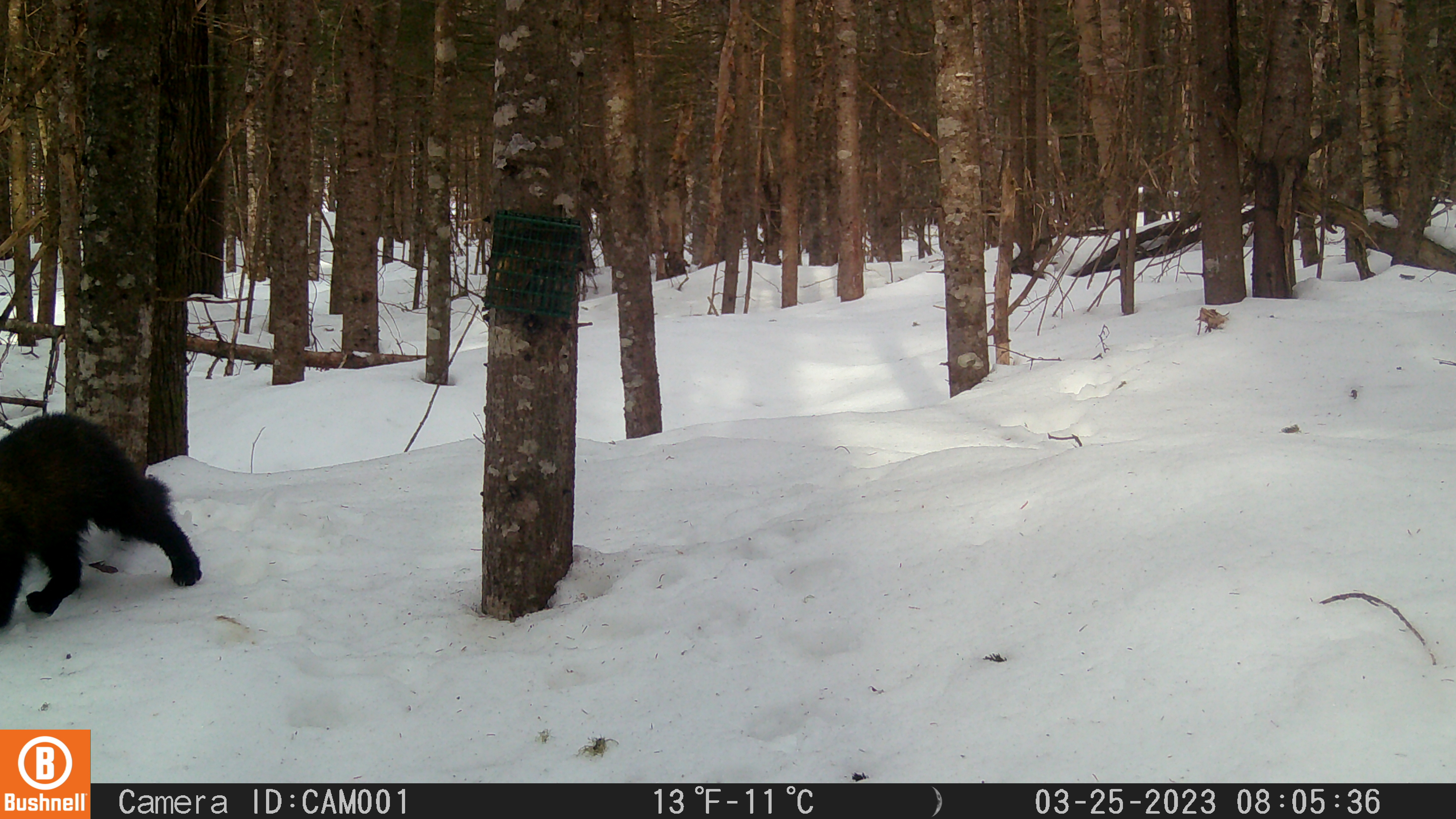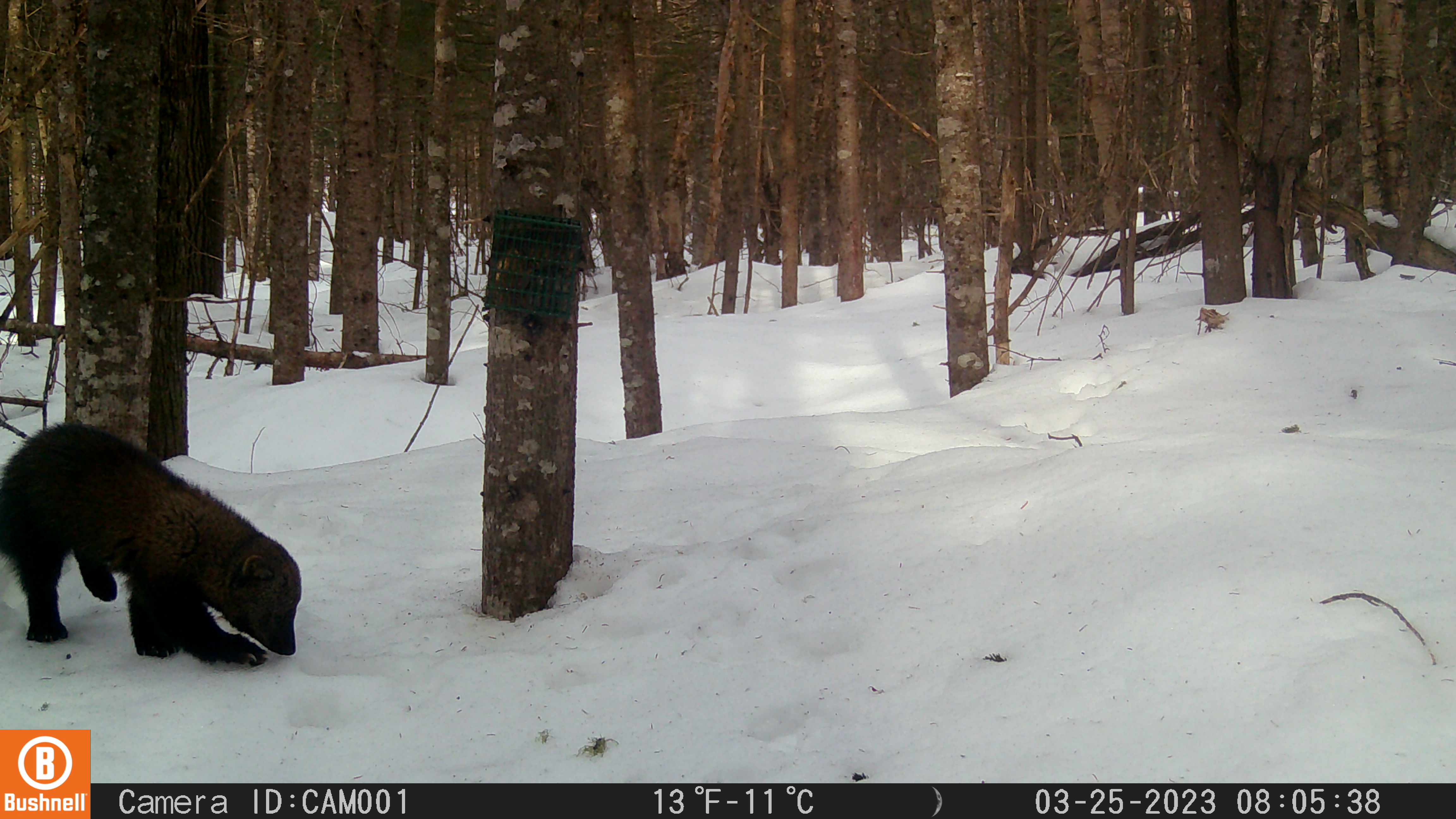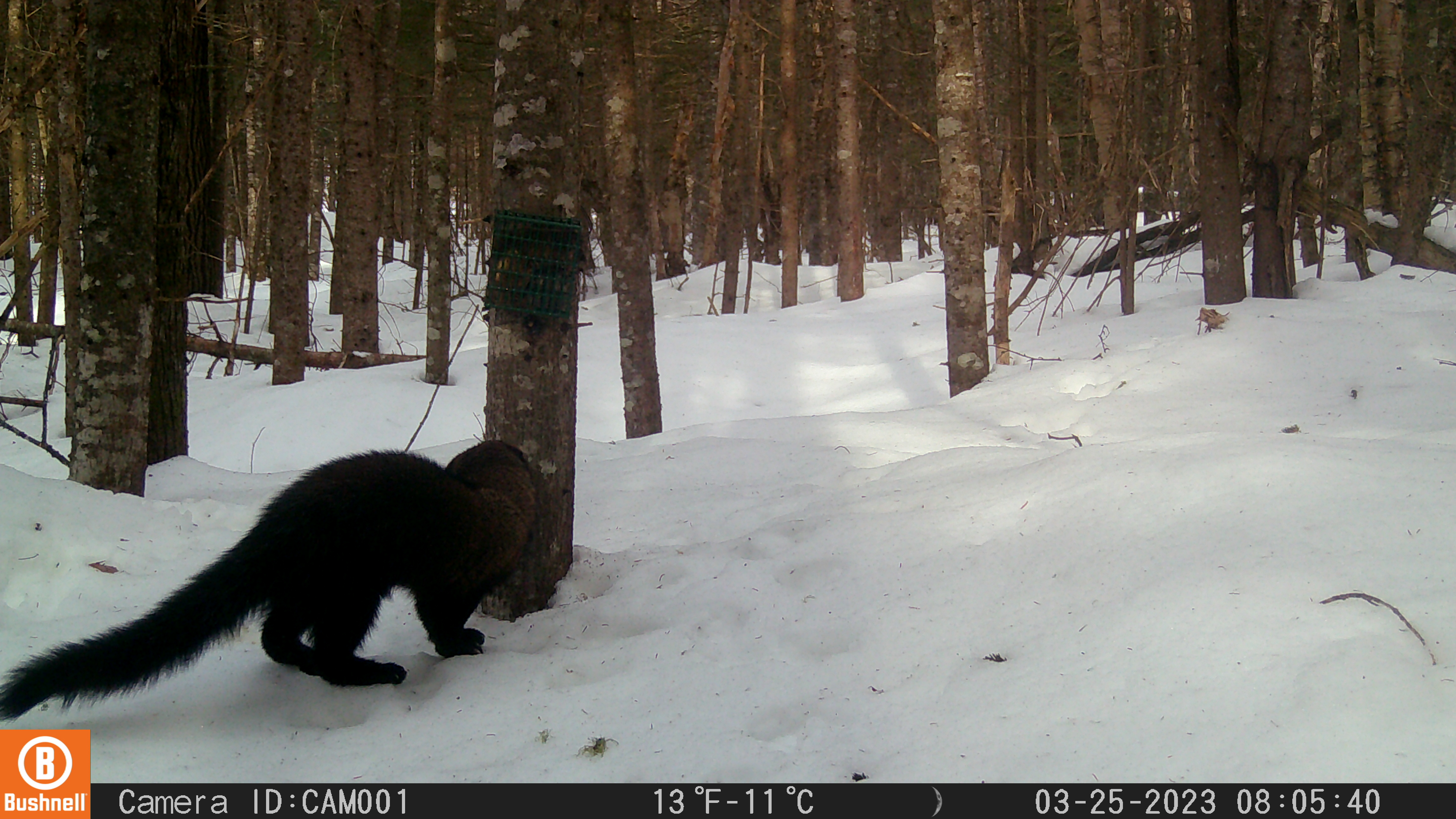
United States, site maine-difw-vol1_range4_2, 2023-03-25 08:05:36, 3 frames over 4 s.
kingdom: Animalia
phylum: Chordata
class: Mammalia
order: Carnivora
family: Mustelidae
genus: Pekania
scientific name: Pekania pennanti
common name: fisher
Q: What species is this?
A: Fisher (Pekania pennanti).